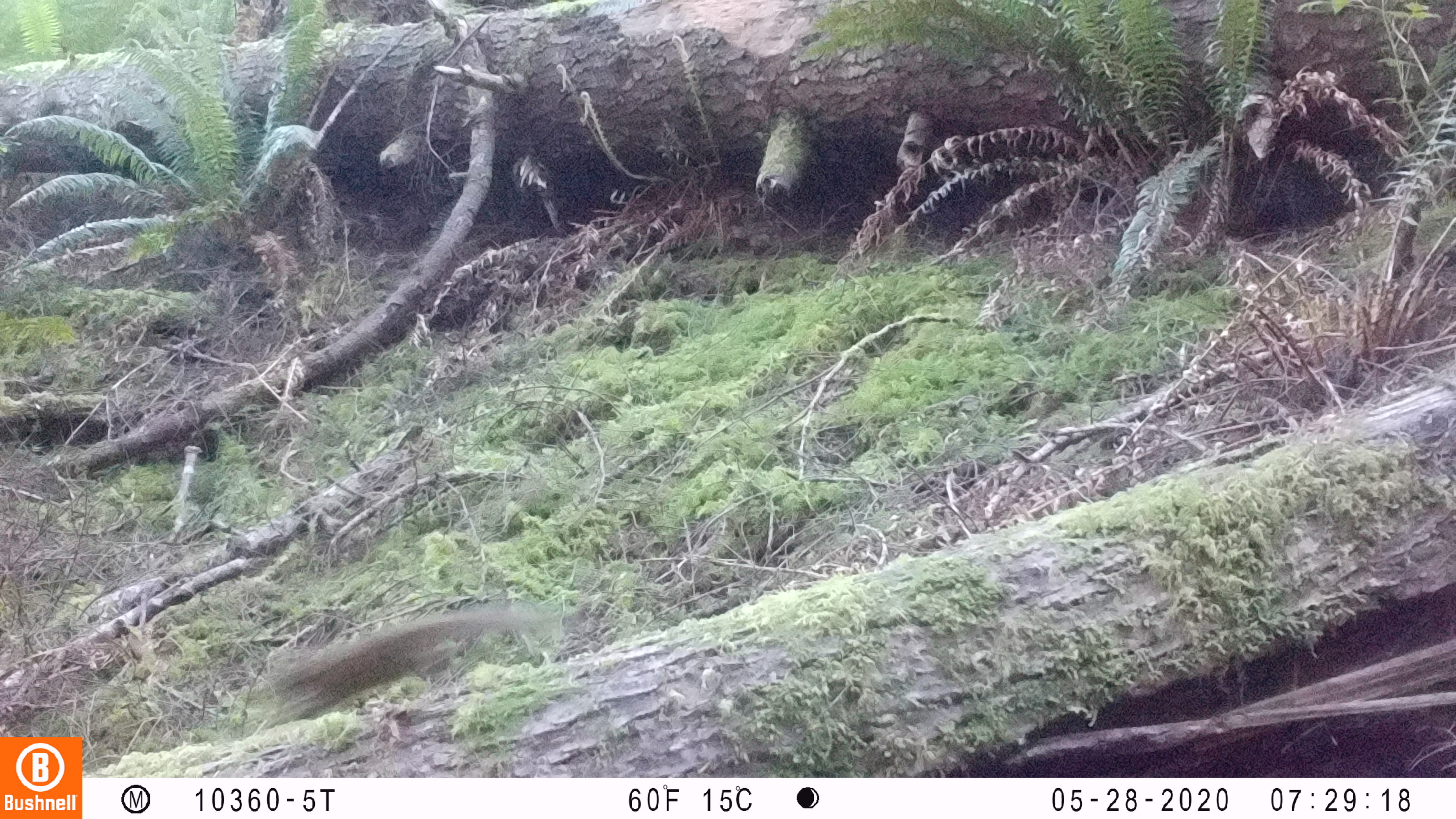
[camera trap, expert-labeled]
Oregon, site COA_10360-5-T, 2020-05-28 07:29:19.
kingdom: Animalia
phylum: Chordata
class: Mammalia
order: Rodentia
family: Sciuridae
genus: Neotamias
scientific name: Neotamias townsendii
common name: townsend's chipmunk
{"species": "townsend's chipmunk (Neotamias townsendii)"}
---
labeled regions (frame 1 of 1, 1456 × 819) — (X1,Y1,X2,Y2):
townsend's chipmunk: (240,597,564,727)